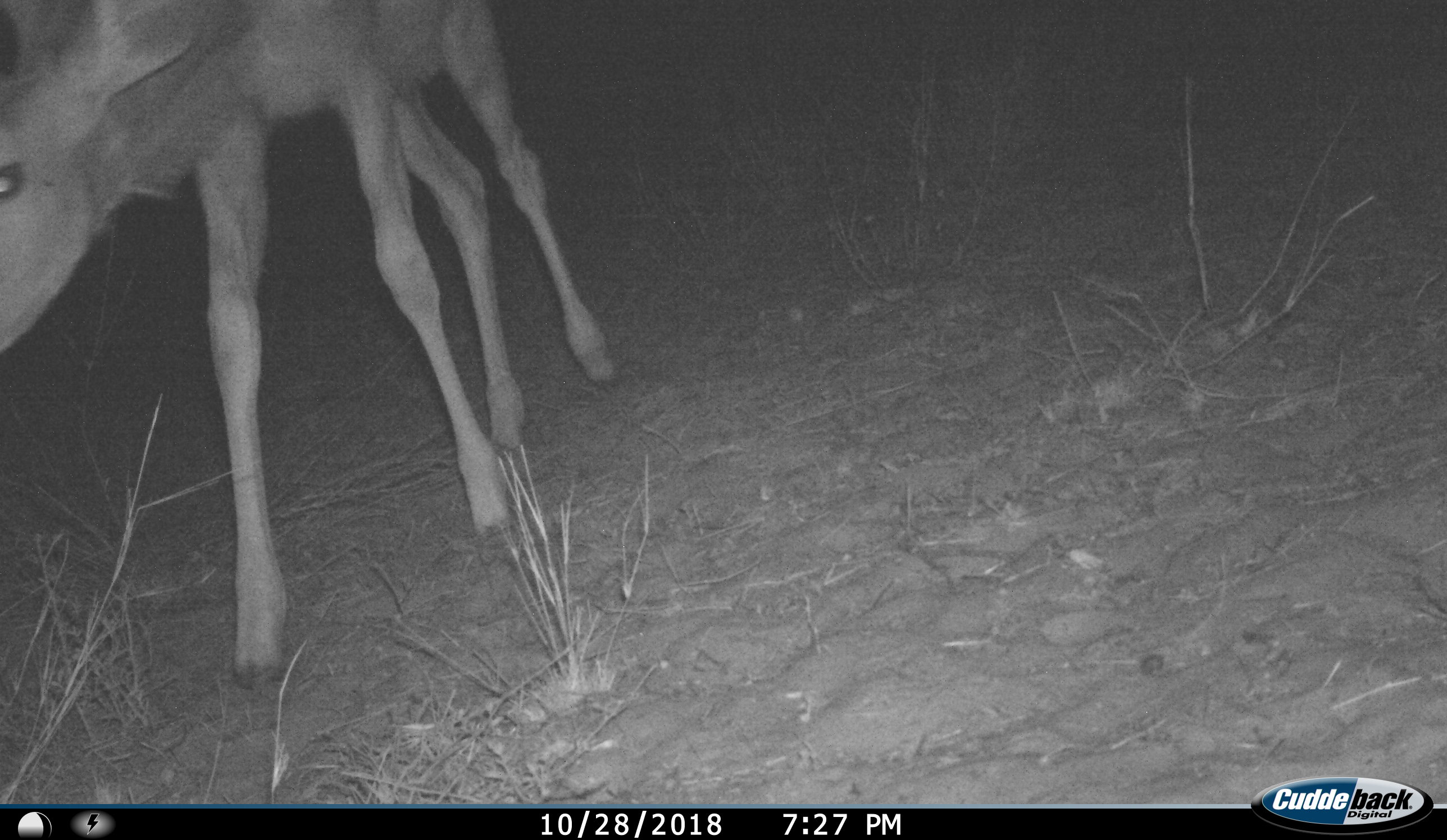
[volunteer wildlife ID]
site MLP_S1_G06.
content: unidentified animal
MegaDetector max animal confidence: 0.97